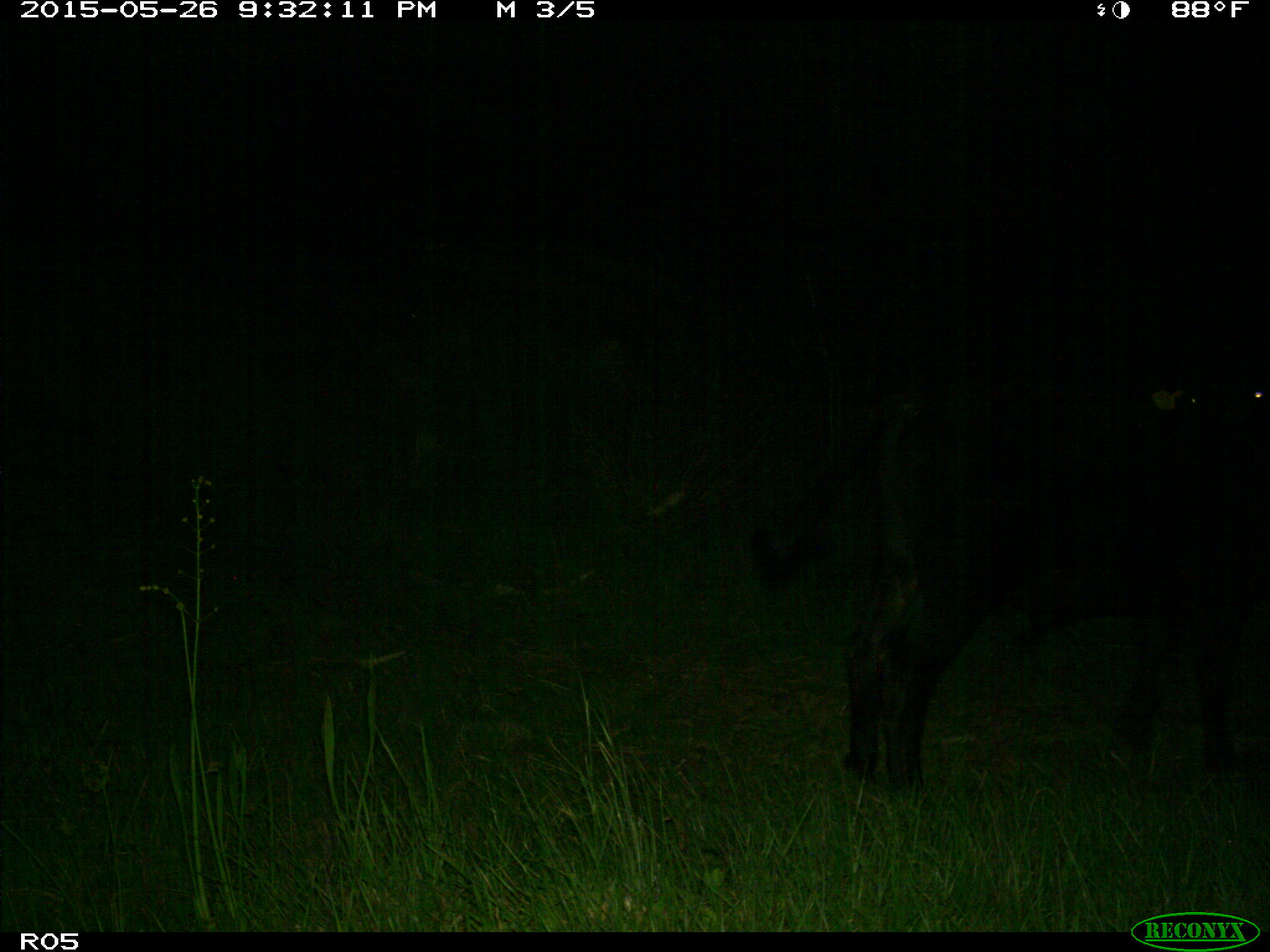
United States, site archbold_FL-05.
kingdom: Animalia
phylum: Chordata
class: Mammalia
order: Artiodactyla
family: Bovidae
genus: Bos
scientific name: Bos taurus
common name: domestic cow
Bos taurus (domestic cow).